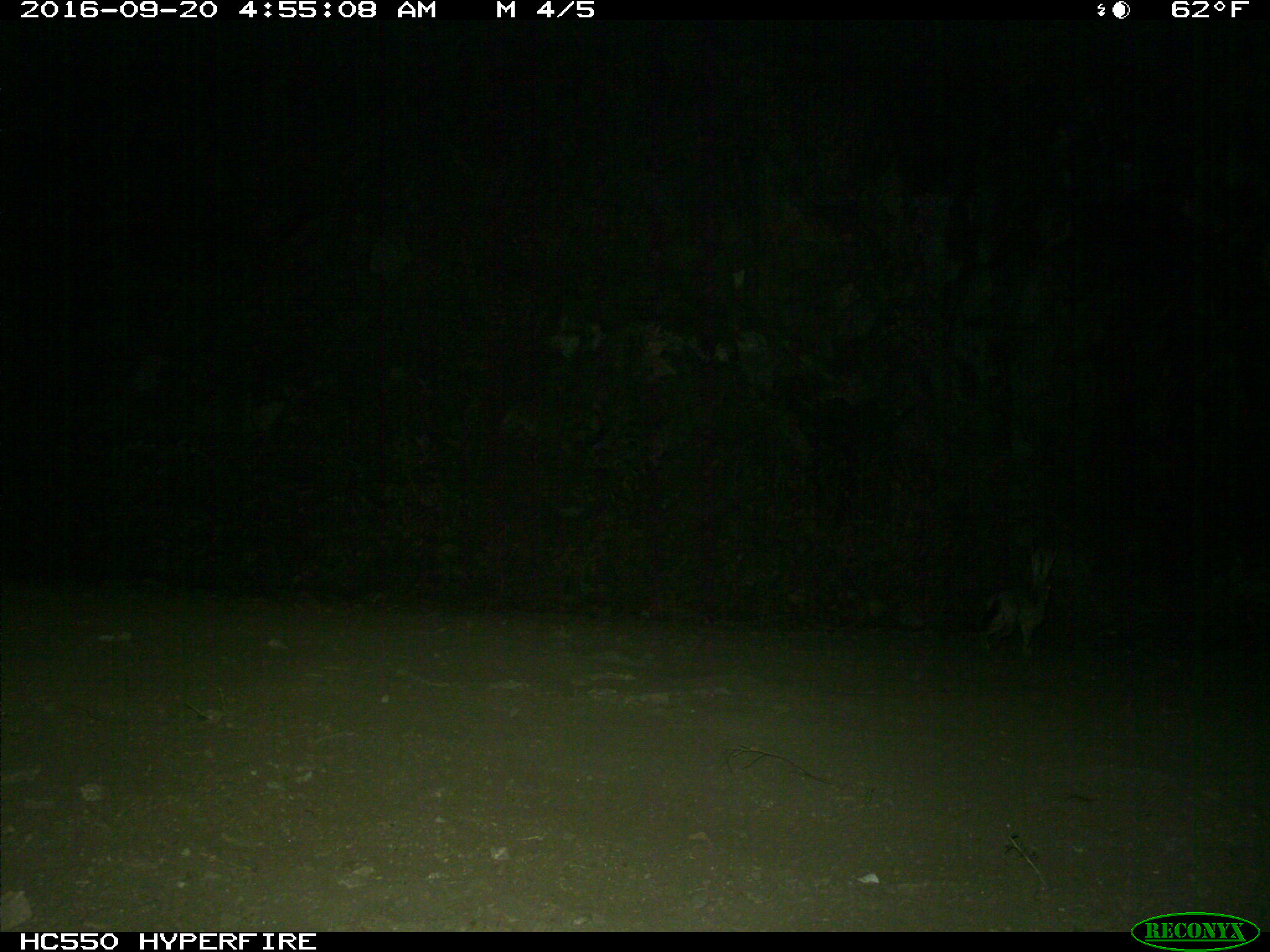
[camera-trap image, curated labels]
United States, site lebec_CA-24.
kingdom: Animalia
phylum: Chordata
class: Mammalia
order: Lagomorpha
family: Leporidae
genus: Lepus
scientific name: Lepus californicus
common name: black-tailed jackrabbit